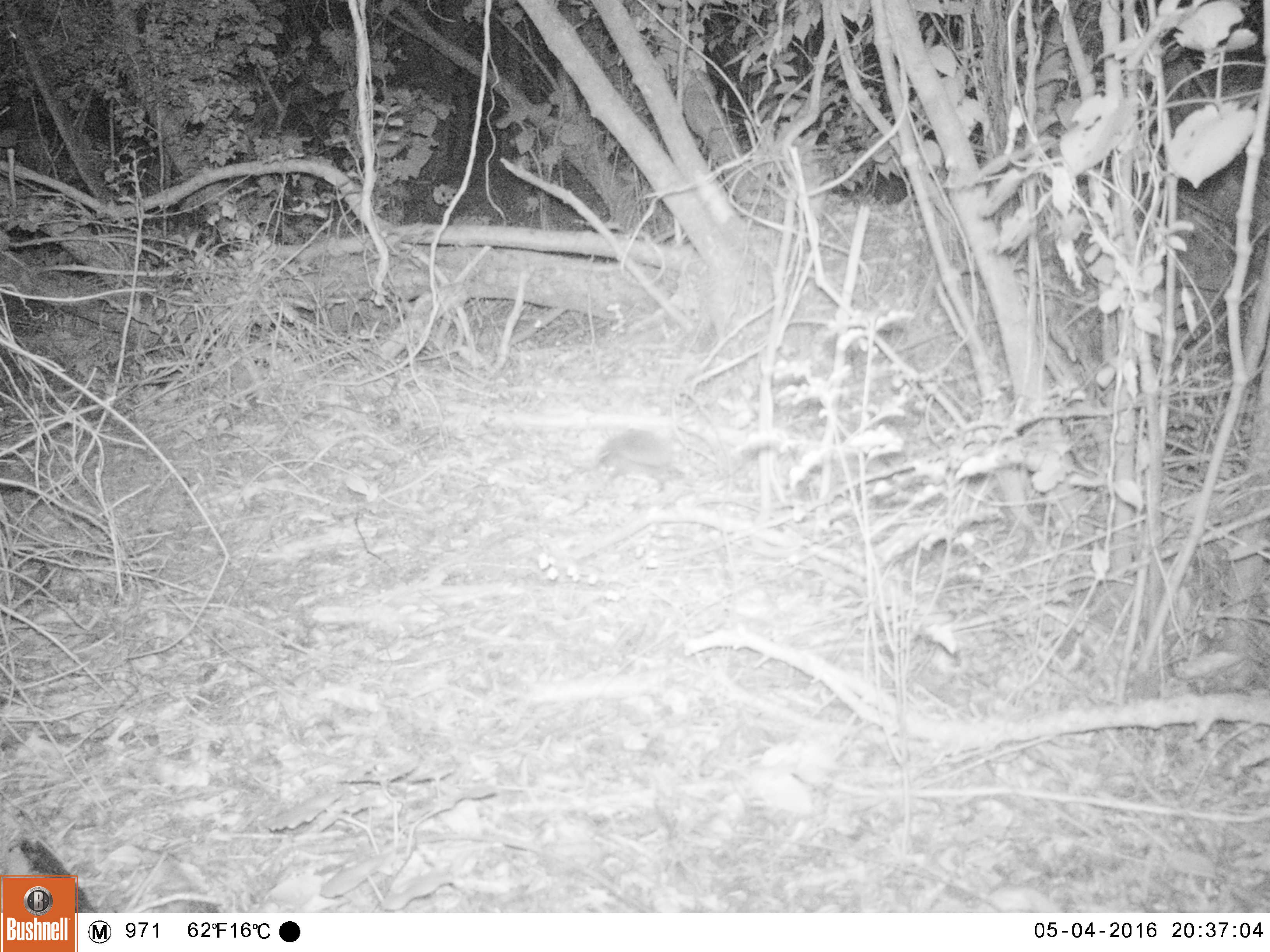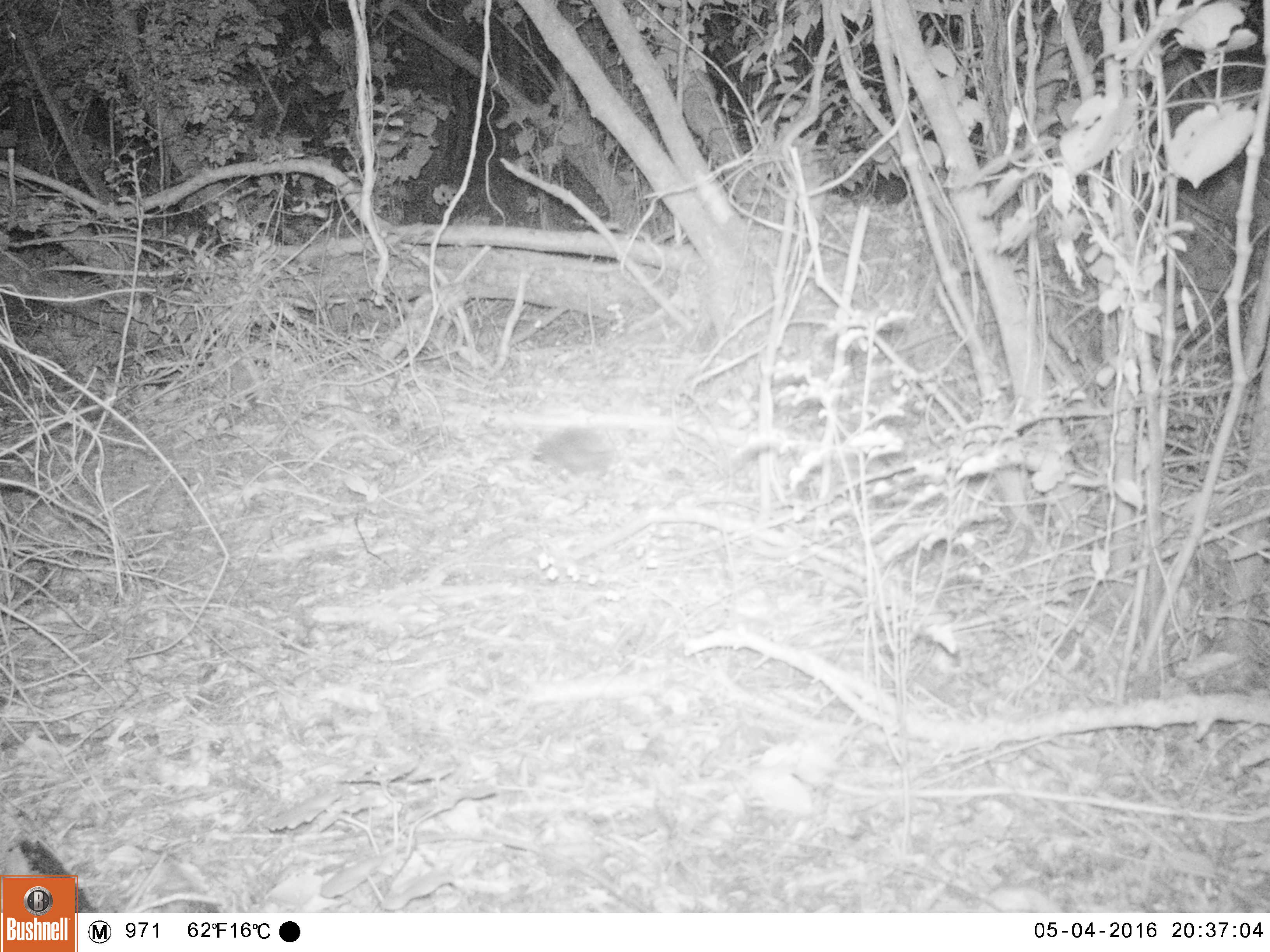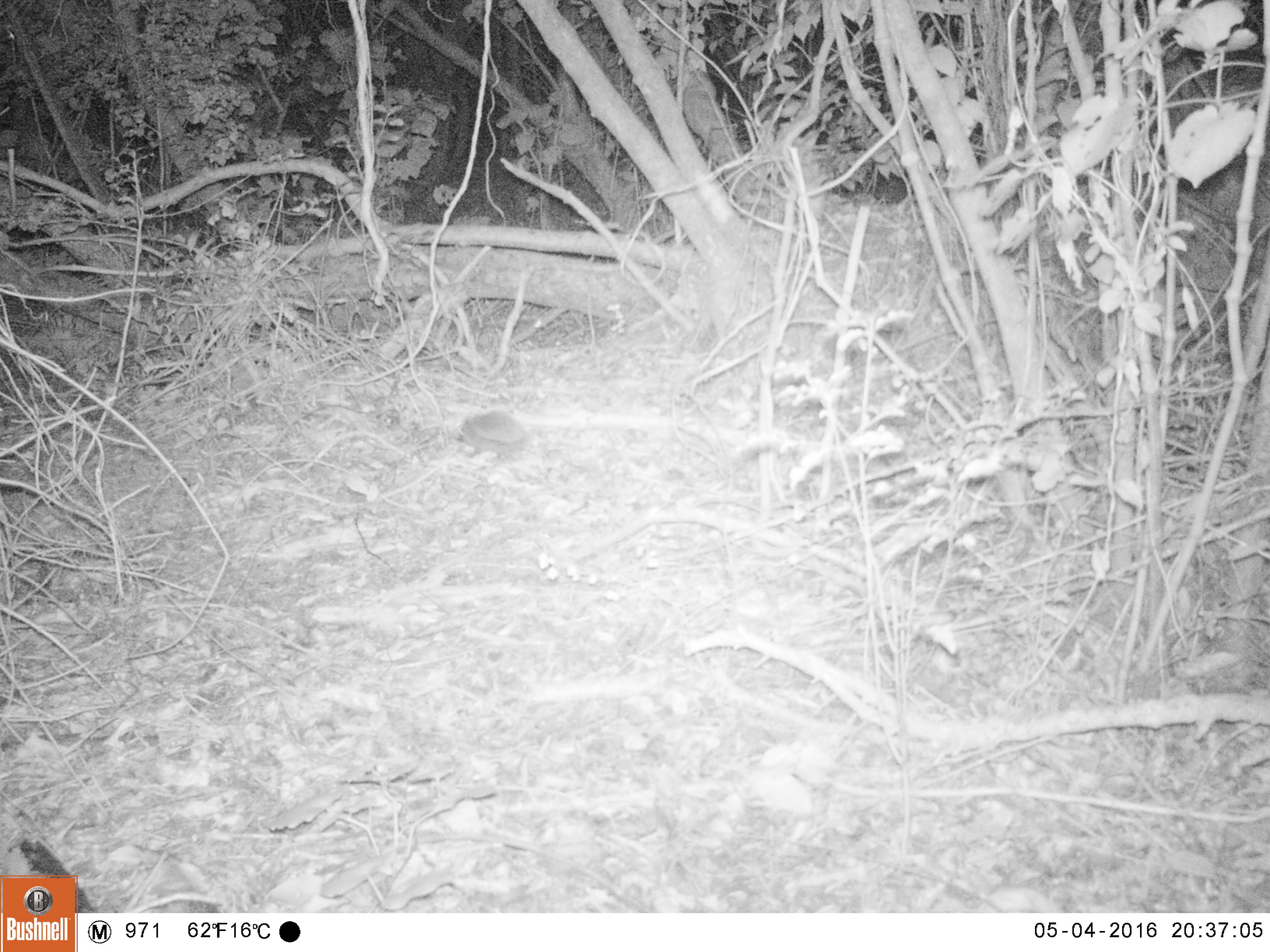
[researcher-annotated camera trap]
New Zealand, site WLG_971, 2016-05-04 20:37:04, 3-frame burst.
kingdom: Animalia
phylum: Chordata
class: Mammalia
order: Eulipotyphla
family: Erinaceidae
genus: Erinaceus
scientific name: Erinaceus europaeus europaeus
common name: european hedgehog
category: hedgehog